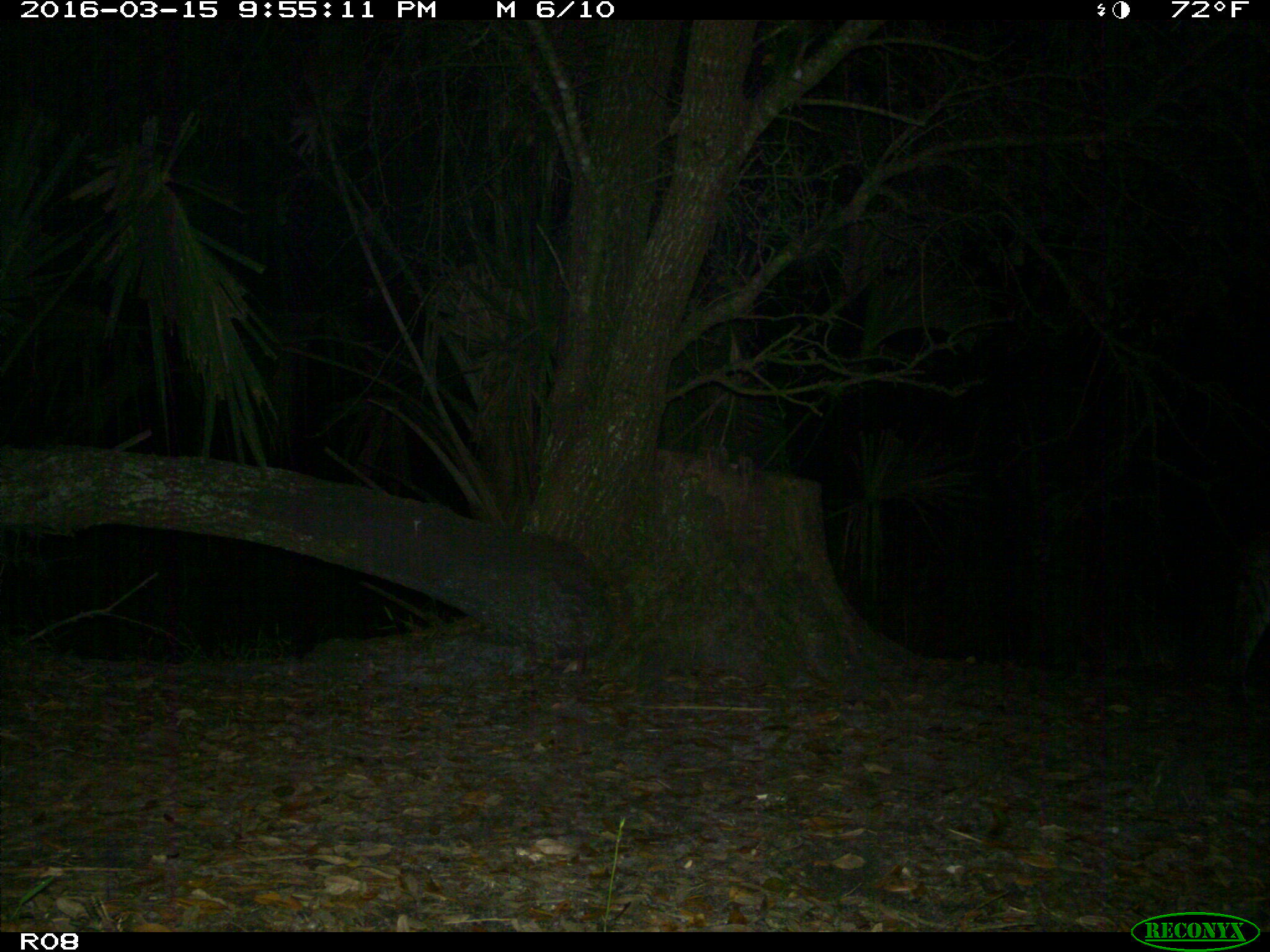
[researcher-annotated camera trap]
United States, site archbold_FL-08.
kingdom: Animalia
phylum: Chordata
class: Mammalia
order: Carnivora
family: Felidae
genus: Lynx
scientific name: Lynx rufus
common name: bobcat